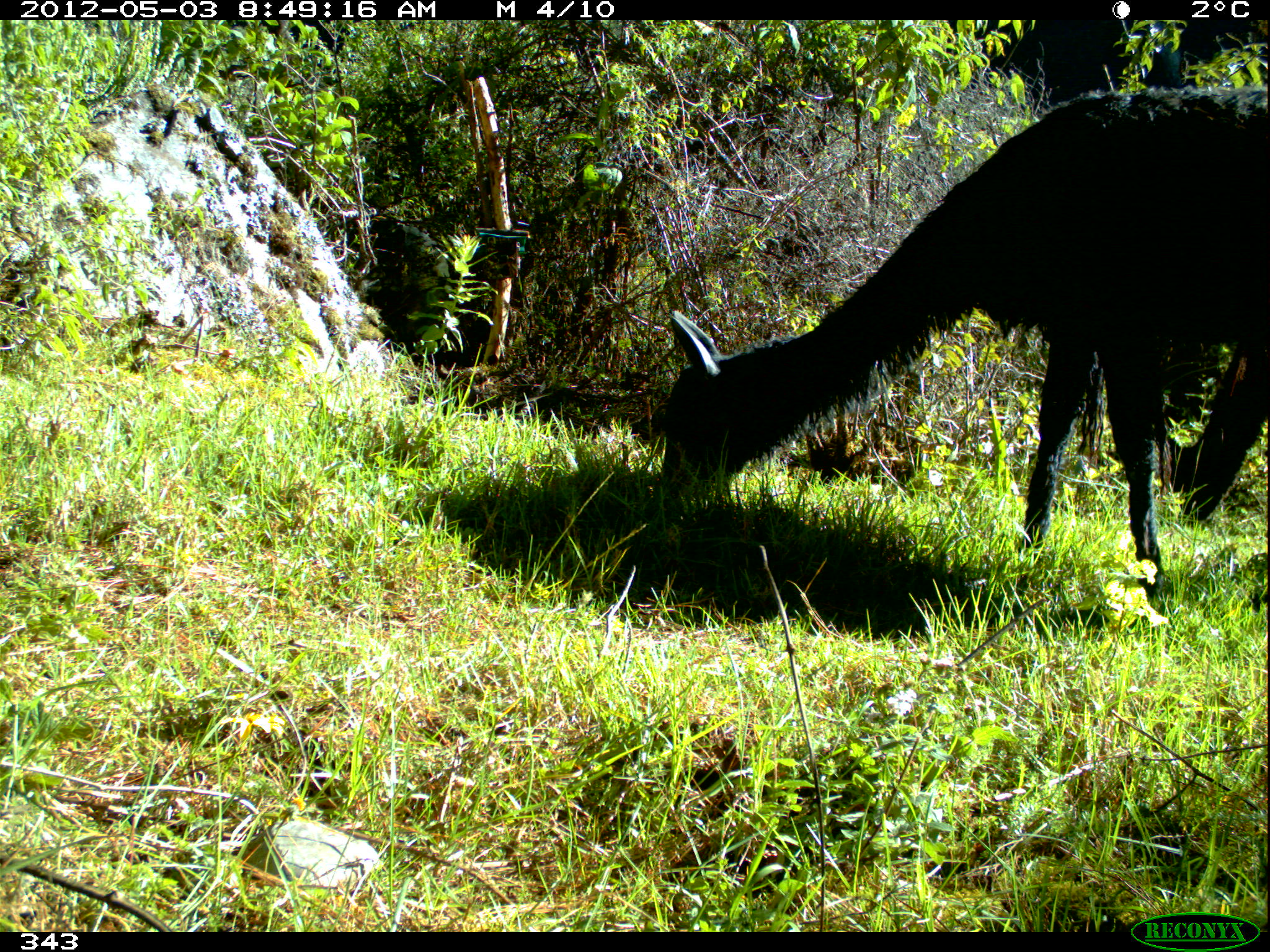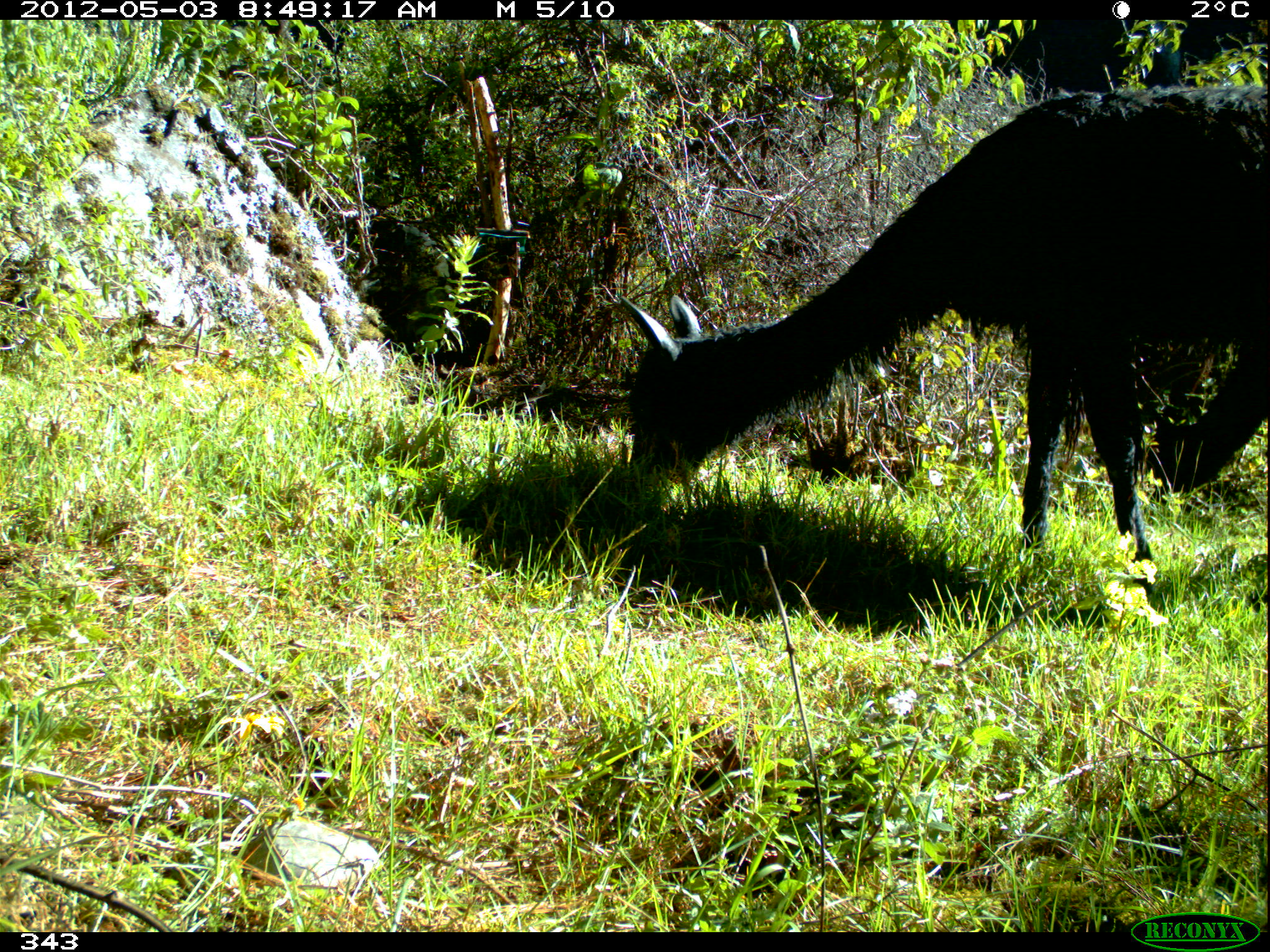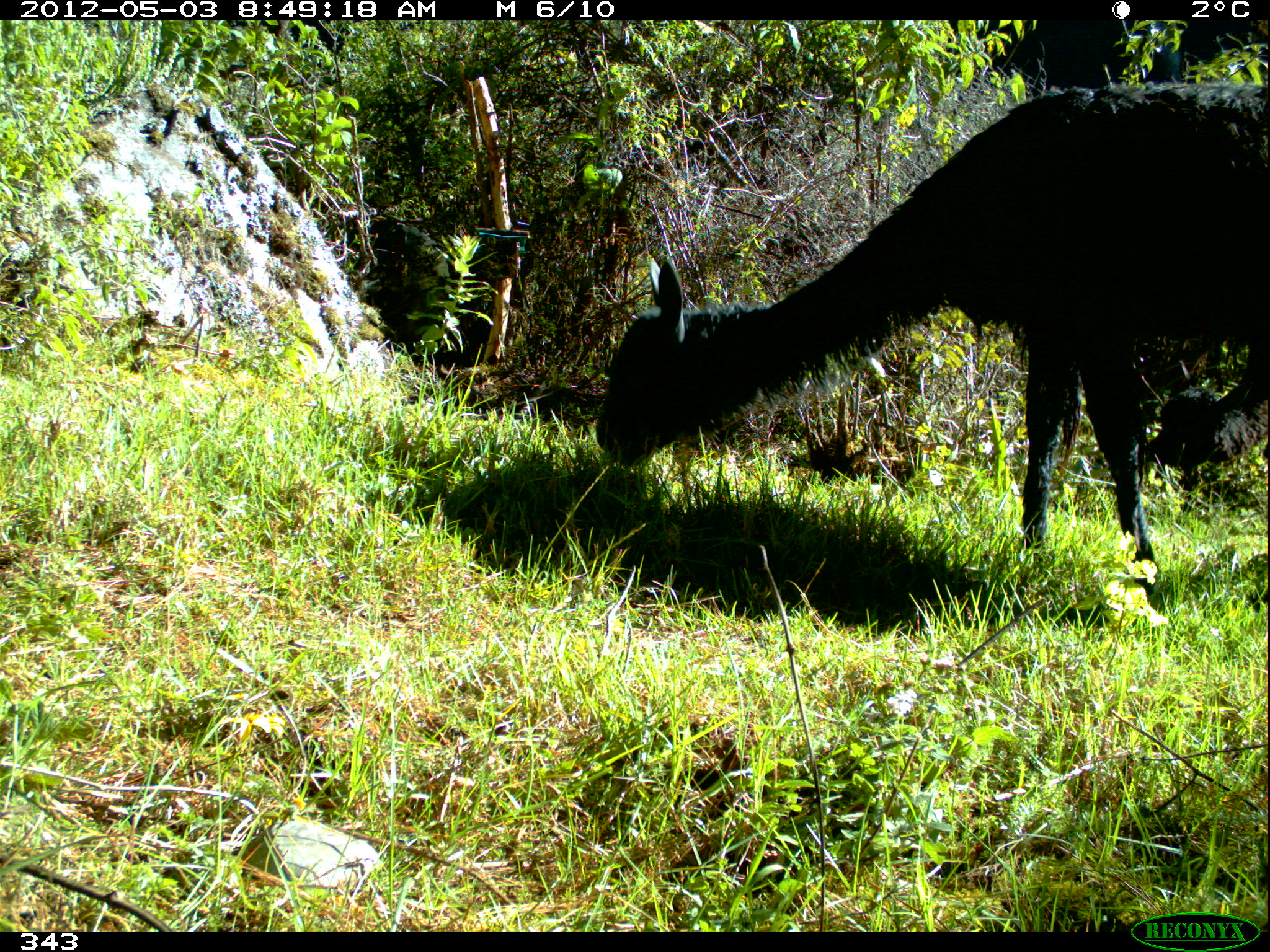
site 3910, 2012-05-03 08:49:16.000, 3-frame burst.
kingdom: Animalia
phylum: Chordata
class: Mammalia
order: Artiodactyla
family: Camelidae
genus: Vicugna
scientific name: Vicugna pacos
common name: alpaca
Vicugna pacos (alpaca).